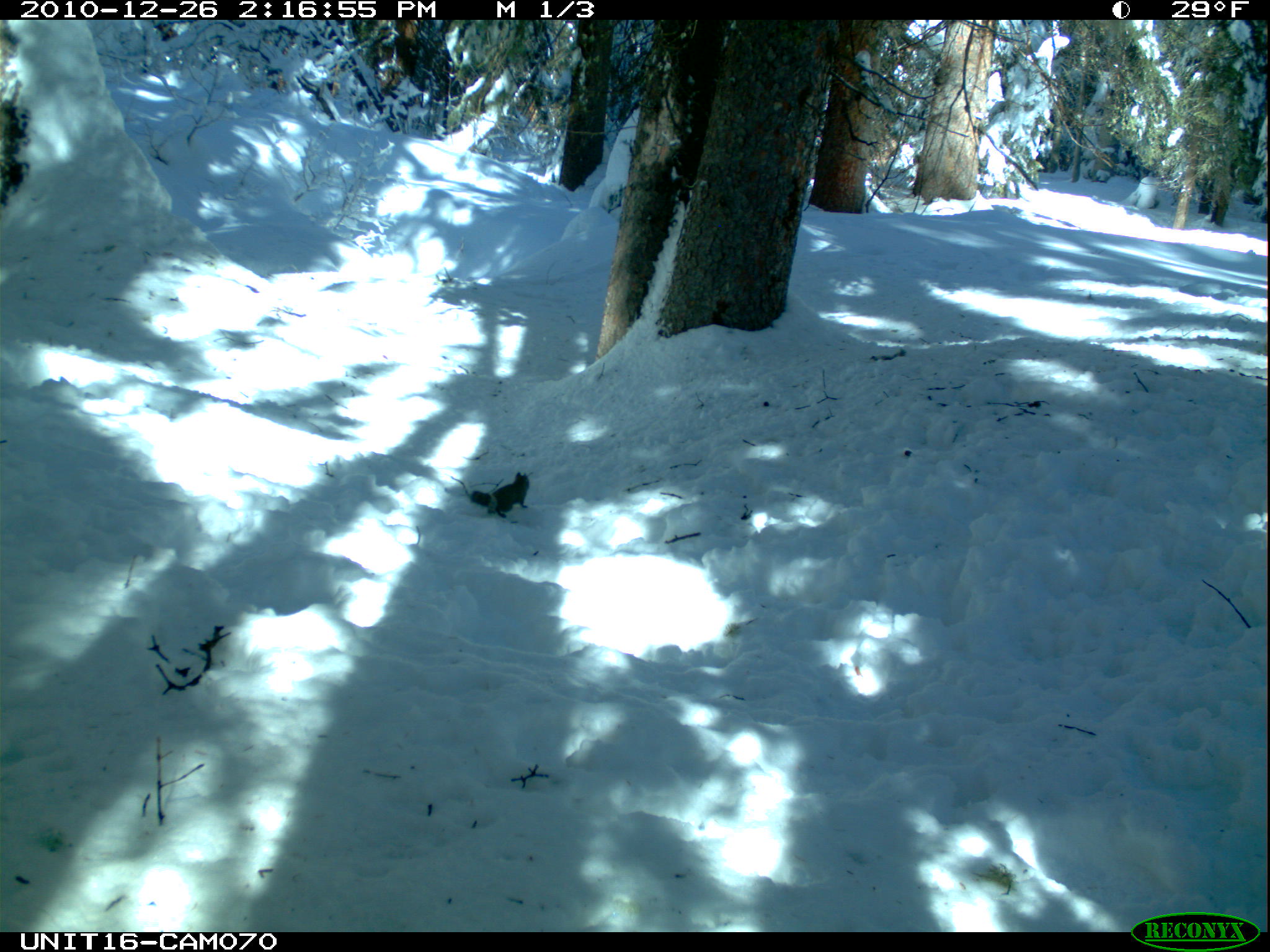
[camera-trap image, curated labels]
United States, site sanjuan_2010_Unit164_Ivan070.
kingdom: Animalia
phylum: Chordata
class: Mammalia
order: Rodentia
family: Sciuridae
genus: Tamiasciurus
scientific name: Tamiasciurus hudsonicus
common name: american red squirrel